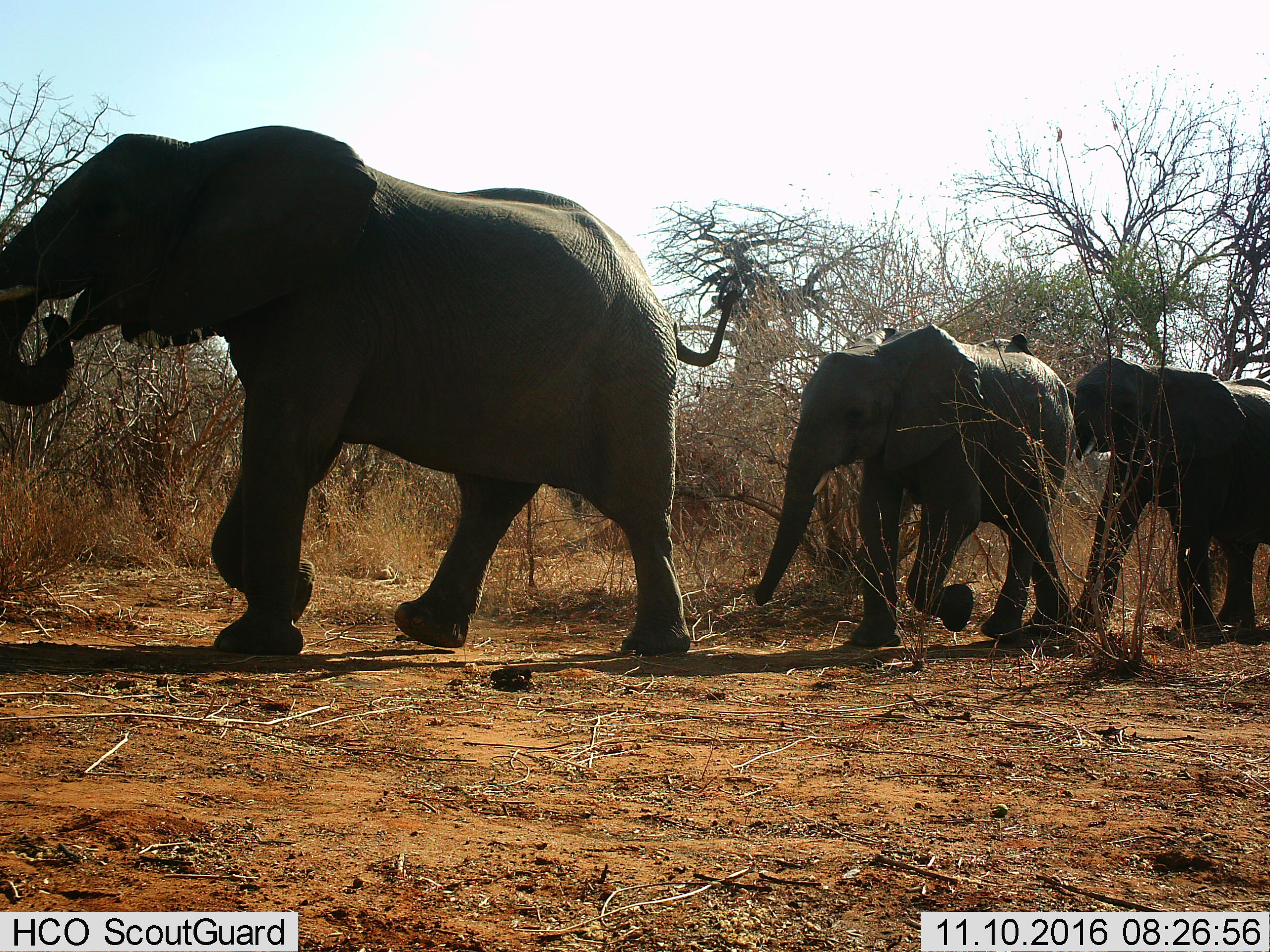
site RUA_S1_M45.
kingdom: Animalia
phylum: Chordata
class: Mammalia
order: Proboscidea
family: Elephantidae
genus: Loxodonta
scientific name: Loxodonta africana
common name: african bush elephant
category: elephant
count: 3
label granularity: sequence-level